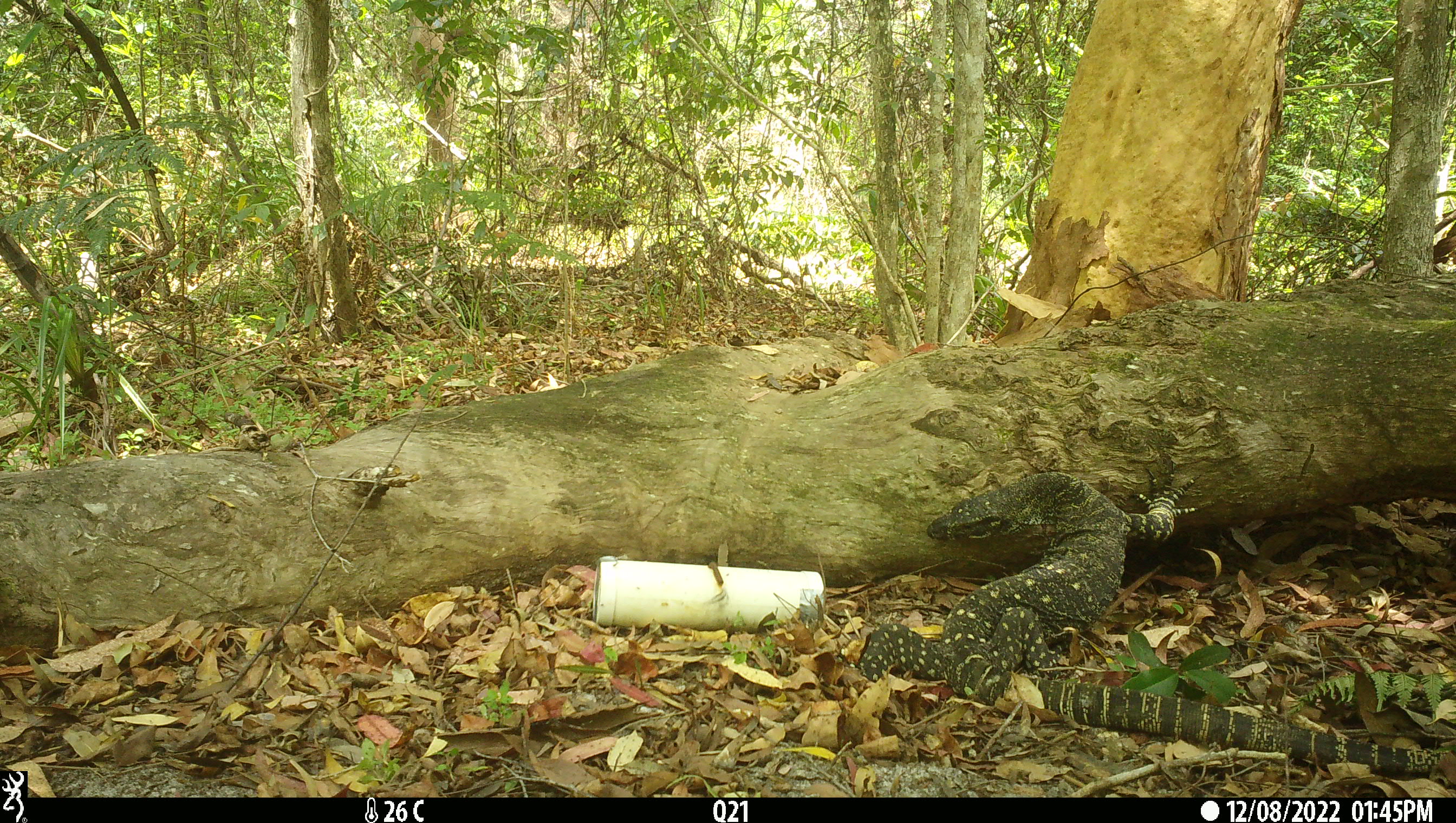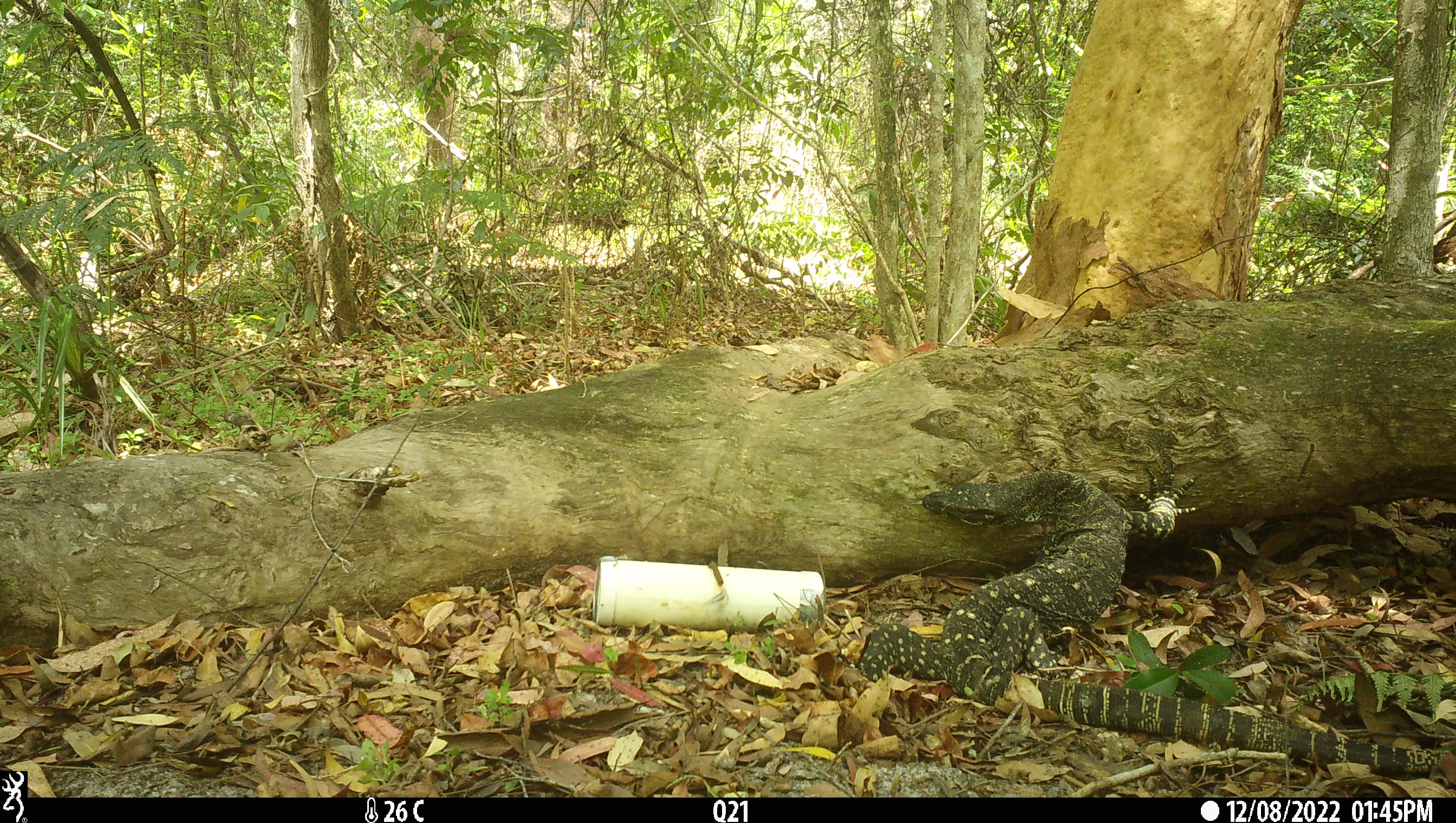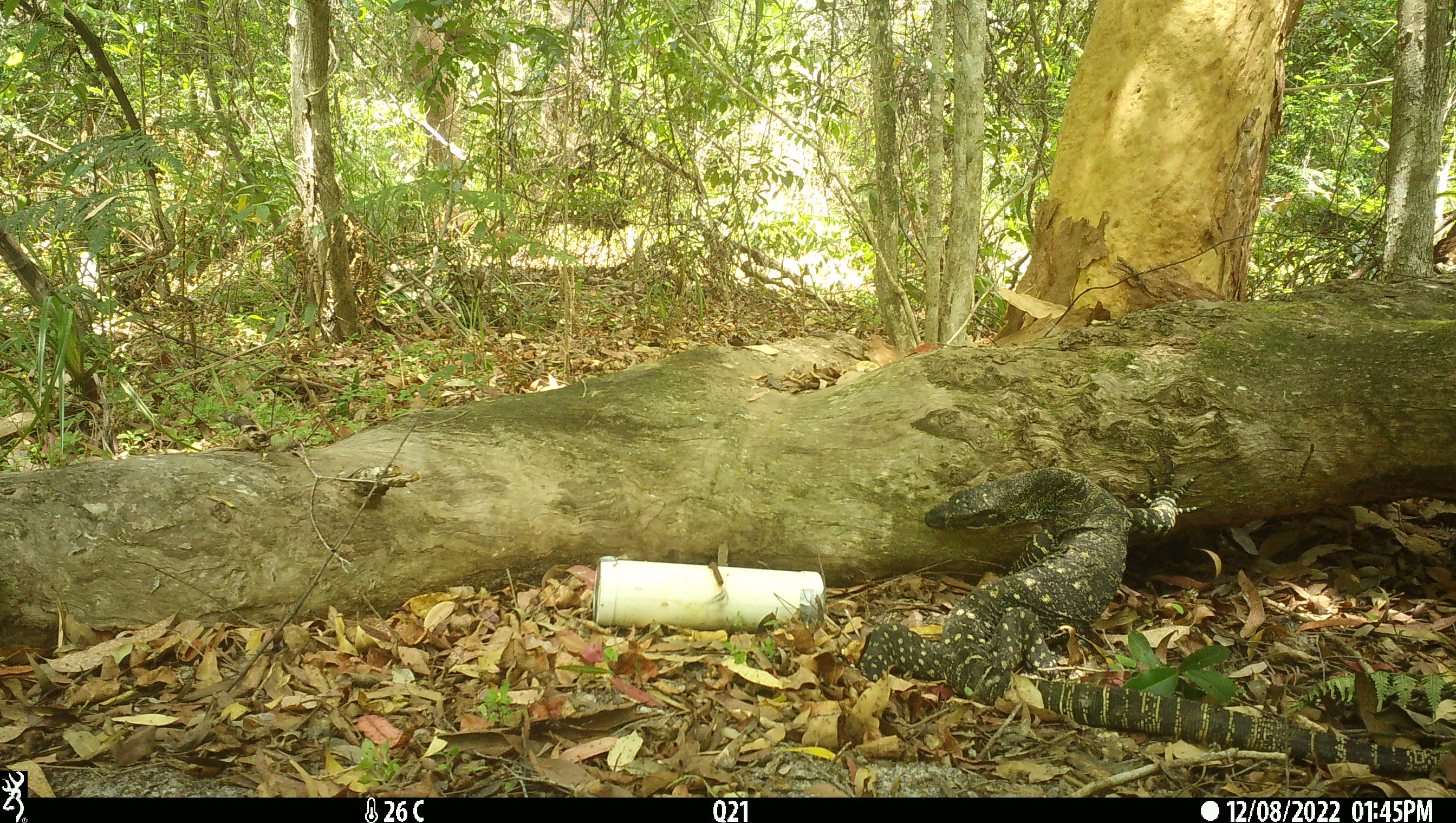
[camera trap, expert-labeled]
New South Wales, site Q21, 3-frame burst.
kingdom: Animalia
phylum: Chordata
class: Reptilia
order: Squamata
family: Varanidae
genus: Varanus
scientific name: Varanus varius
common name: lace monitor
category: goanna